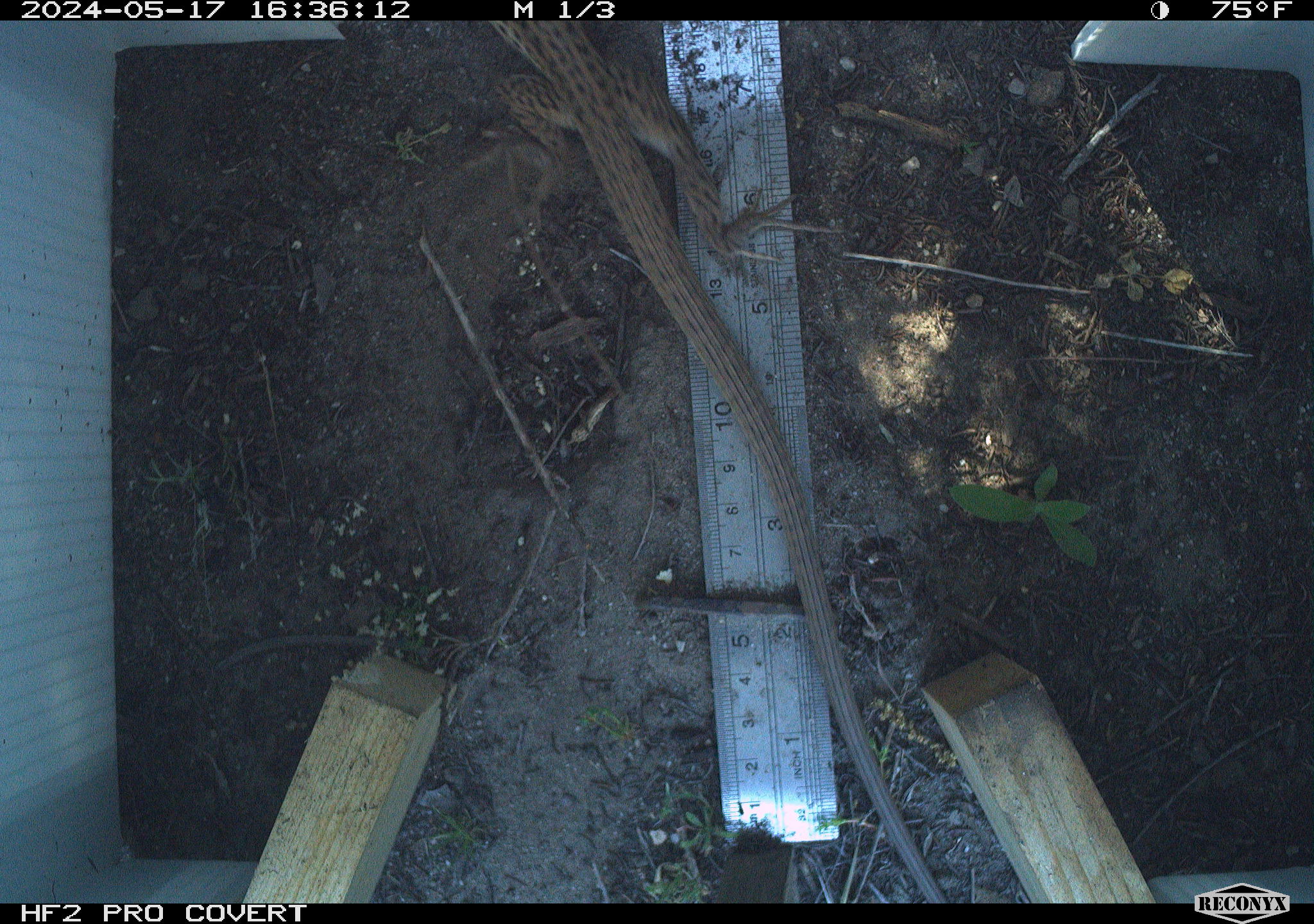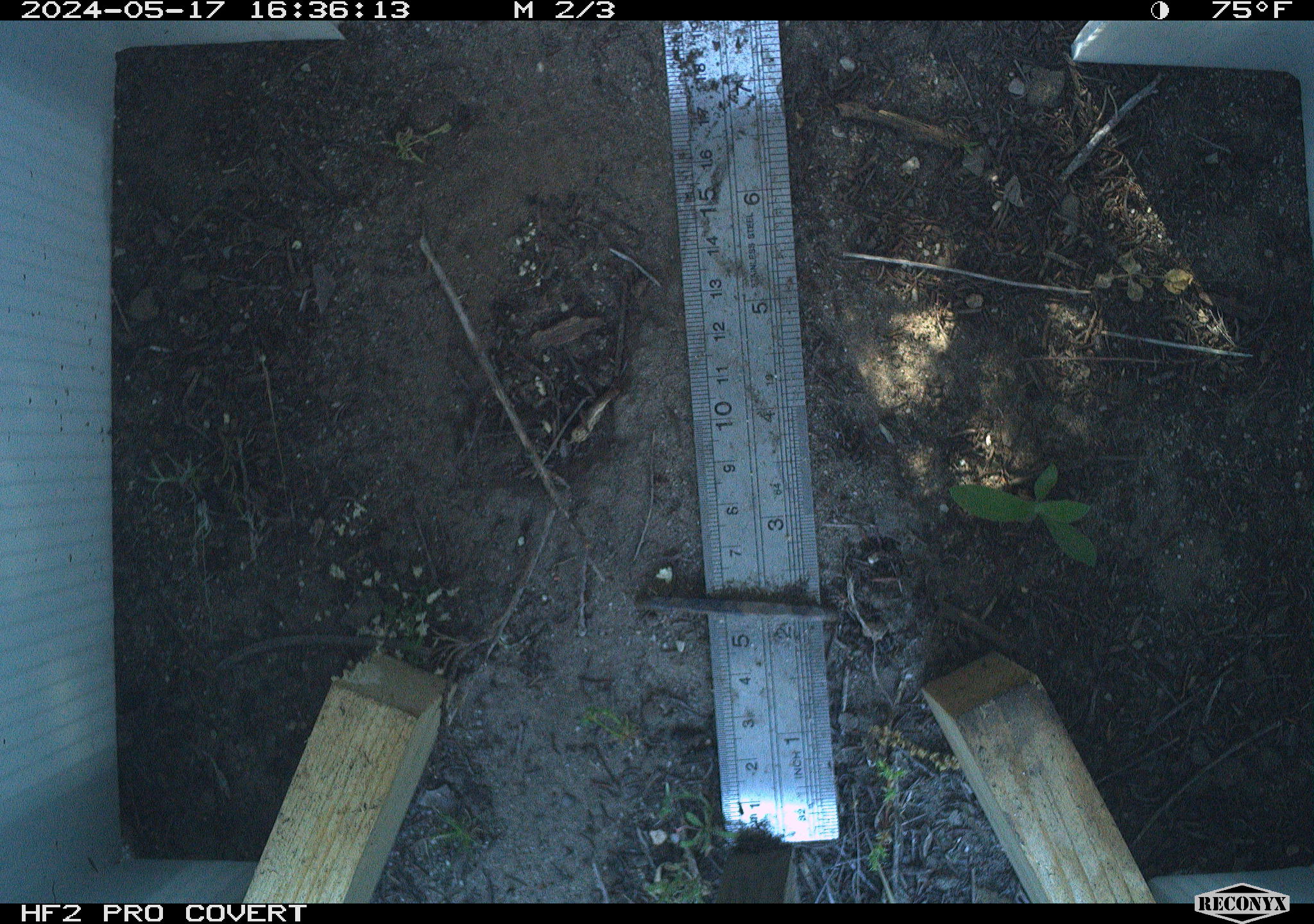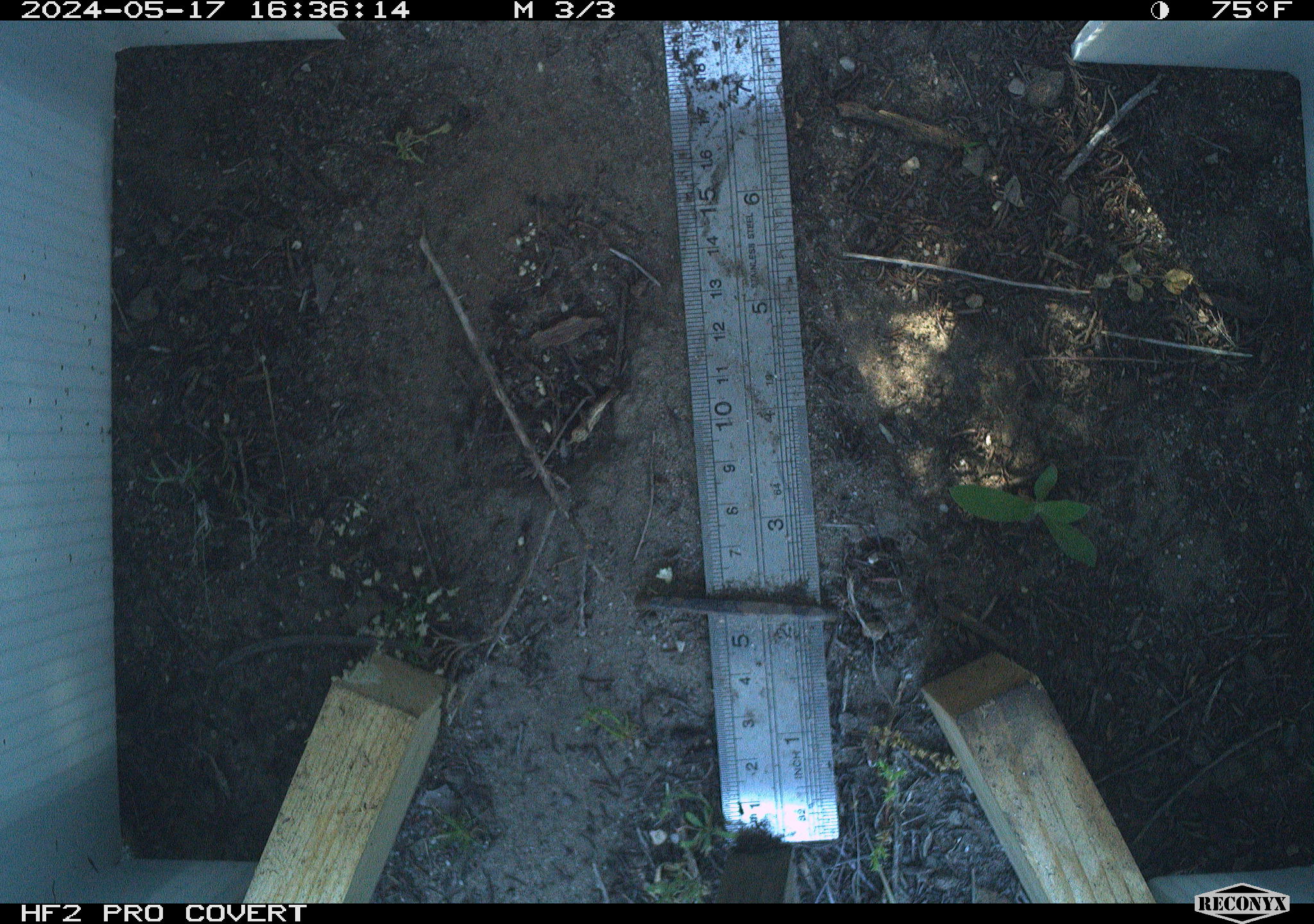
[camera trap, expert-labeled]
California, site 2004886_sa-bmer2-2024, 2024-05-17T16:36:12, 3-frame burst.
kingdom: Animalia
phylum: Chordata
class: Reptilia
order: Squamata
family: Teiidae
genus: Aspidoscelis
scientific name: Aspidoscelis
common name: whiptail lizards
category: aspidoscelis species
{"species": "aspidoscelis species (whiptail lizards) (Aspidoscelis)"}